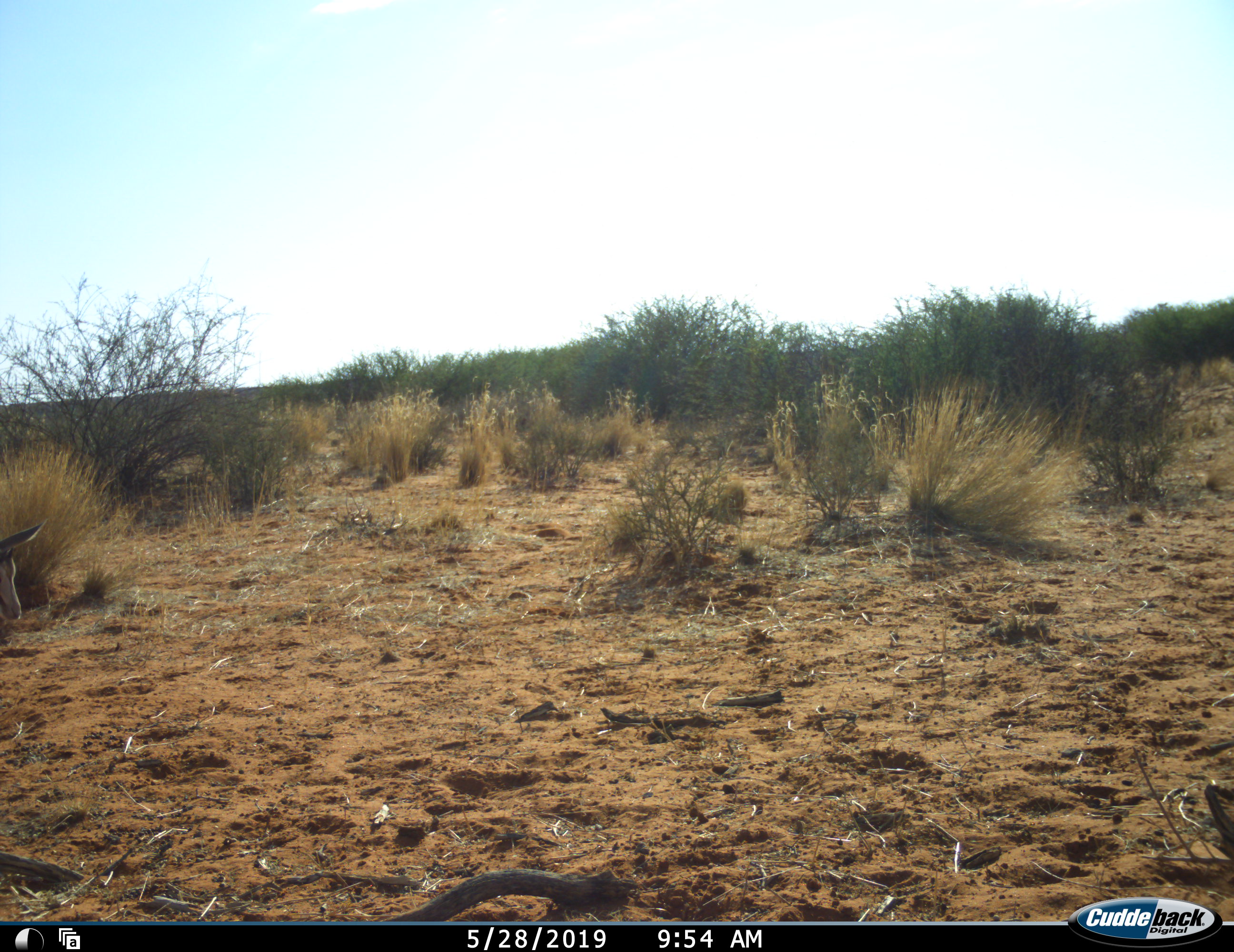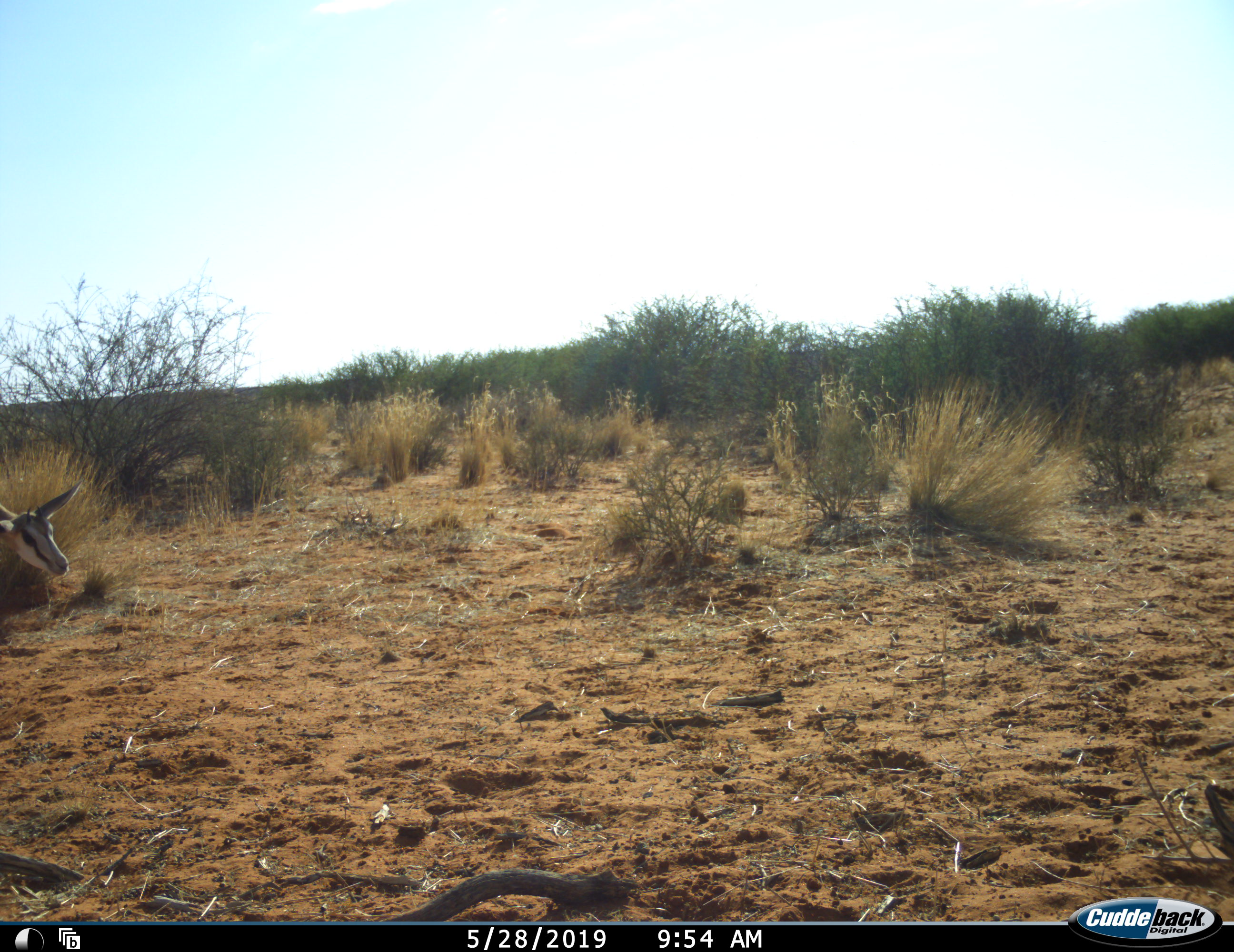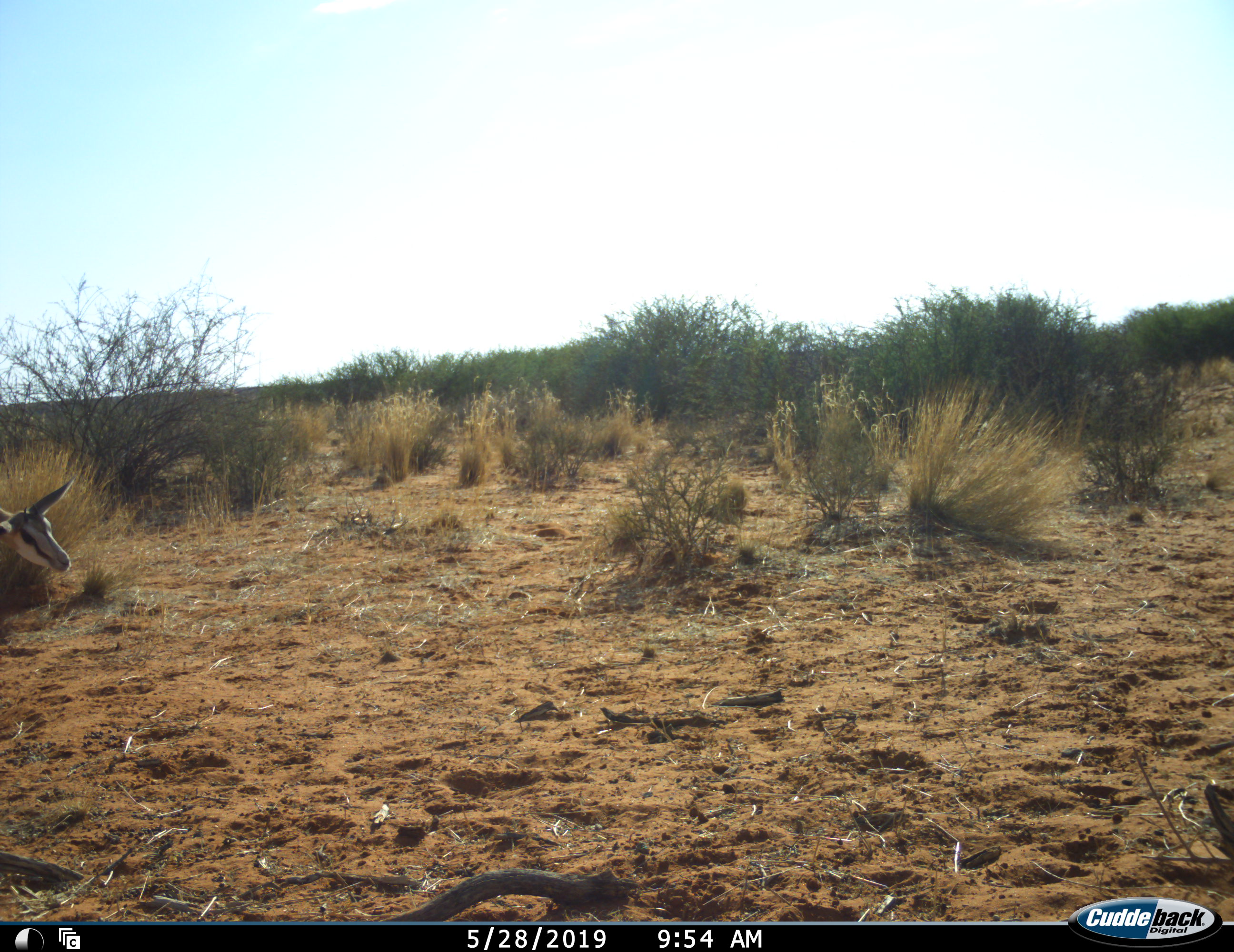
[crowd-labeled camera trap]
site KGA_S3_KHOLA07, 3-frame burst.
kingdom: Animalia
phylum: Chordata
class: Mammalia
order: Artiodactyla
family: Bovidae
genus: Antidorcas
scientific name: Antidorcas marsupialis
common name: springbok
Springbok (Antidorcas marsupialis), count 1. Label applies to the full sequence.